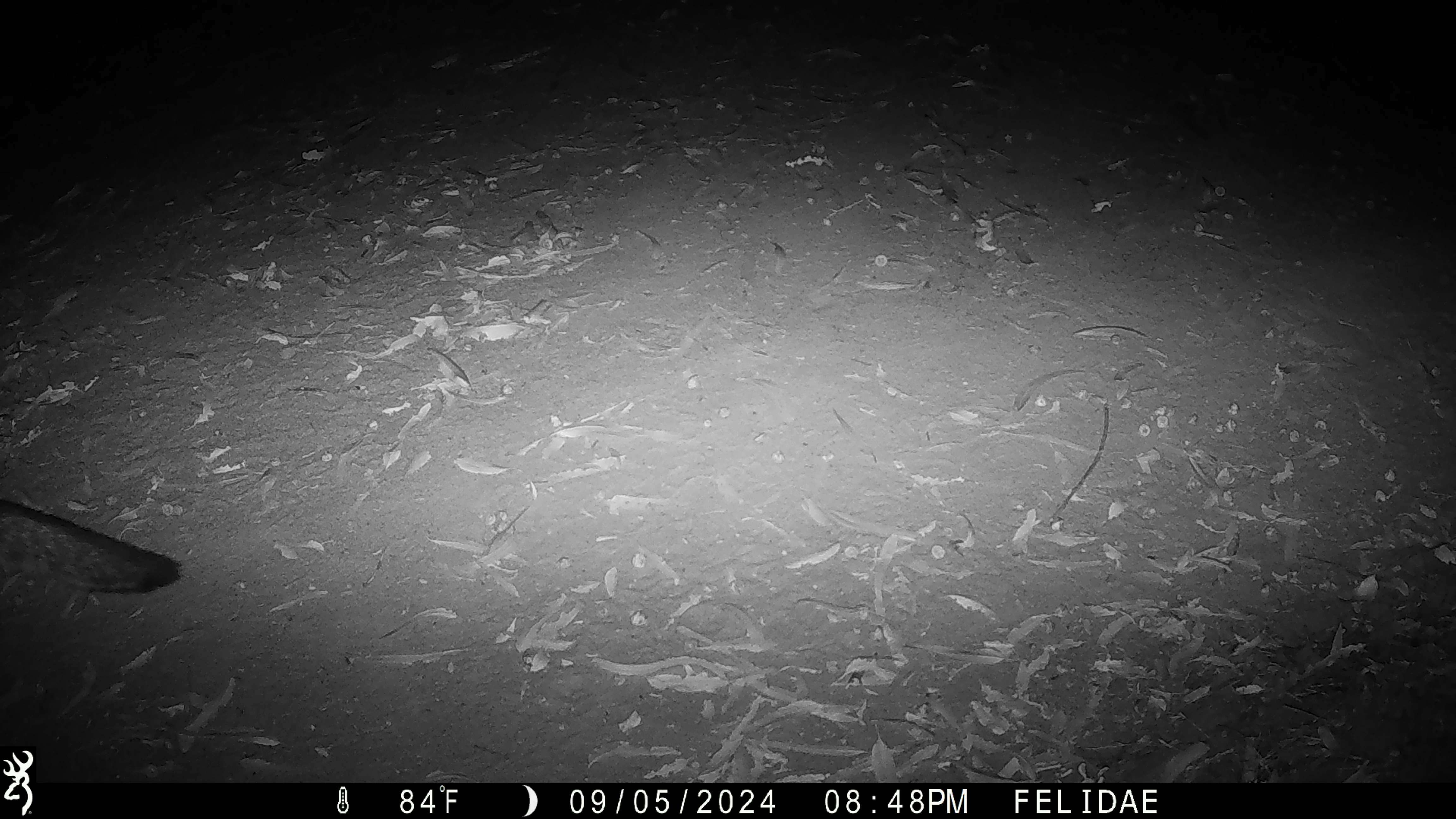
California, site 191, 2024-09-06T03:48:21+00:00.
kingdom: Animalia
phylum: Chordata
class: Mammalia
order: Carnivora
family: Canidae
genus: Urocyon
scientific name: Urocyon cinereoargenteus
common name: gray fox